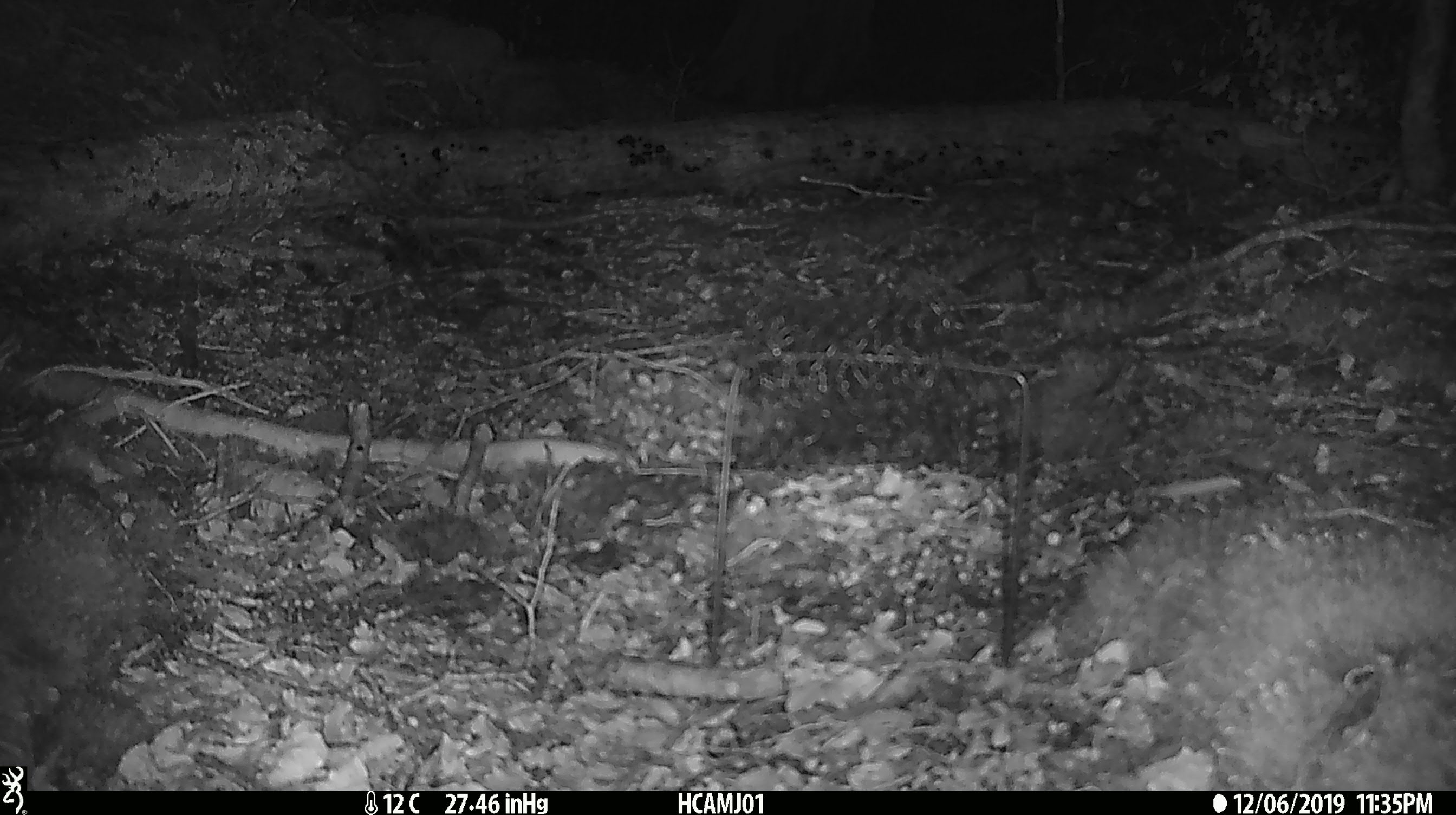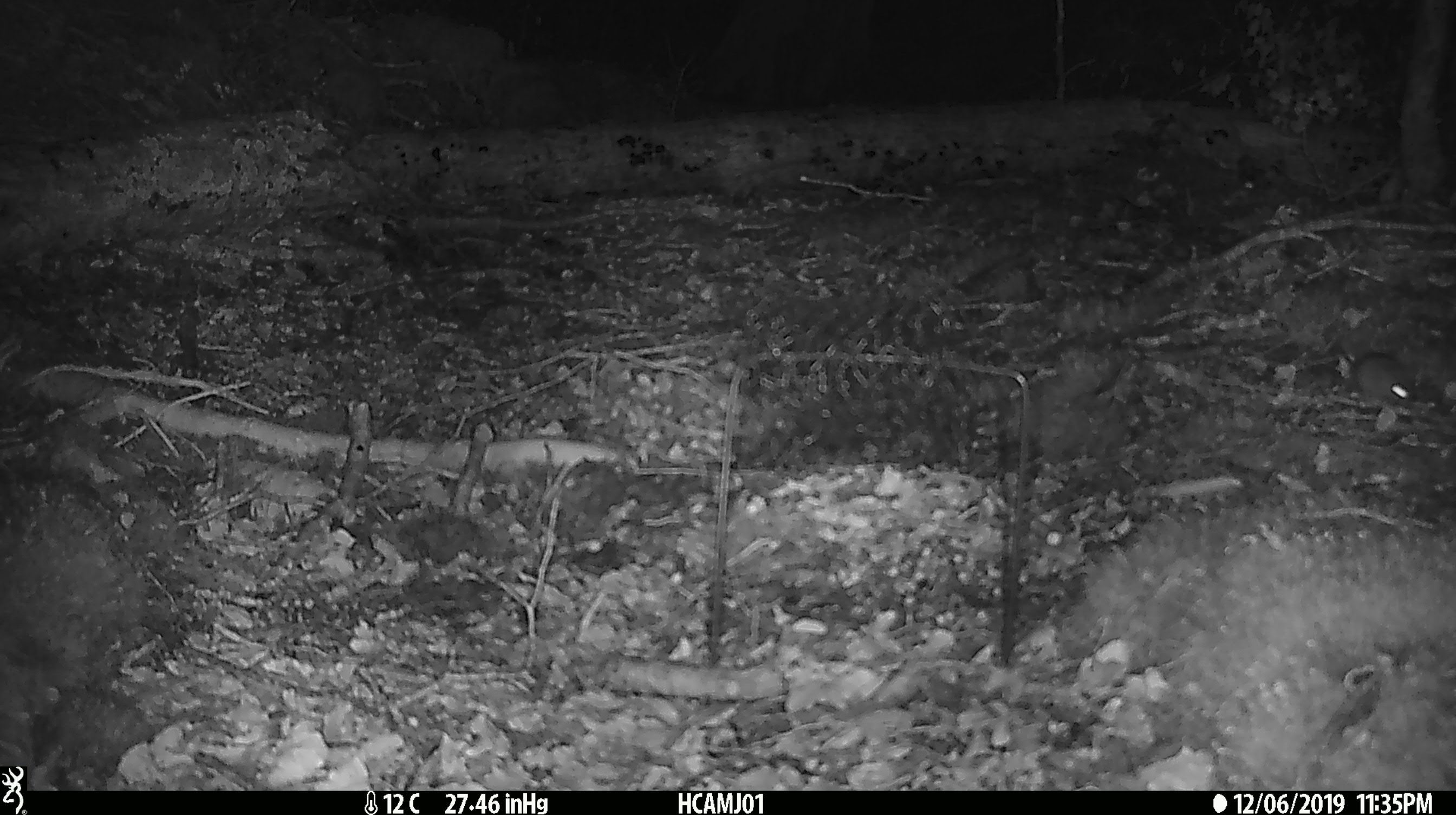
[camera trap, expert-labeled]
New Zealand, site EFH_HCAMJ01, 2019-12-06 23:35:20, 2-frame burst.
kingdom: Animalia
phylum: Chordata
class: Mammalia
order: Rodentia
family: Muridae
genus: Mus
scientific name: Mus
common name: mouse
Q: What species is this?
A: Mouse (Mus).